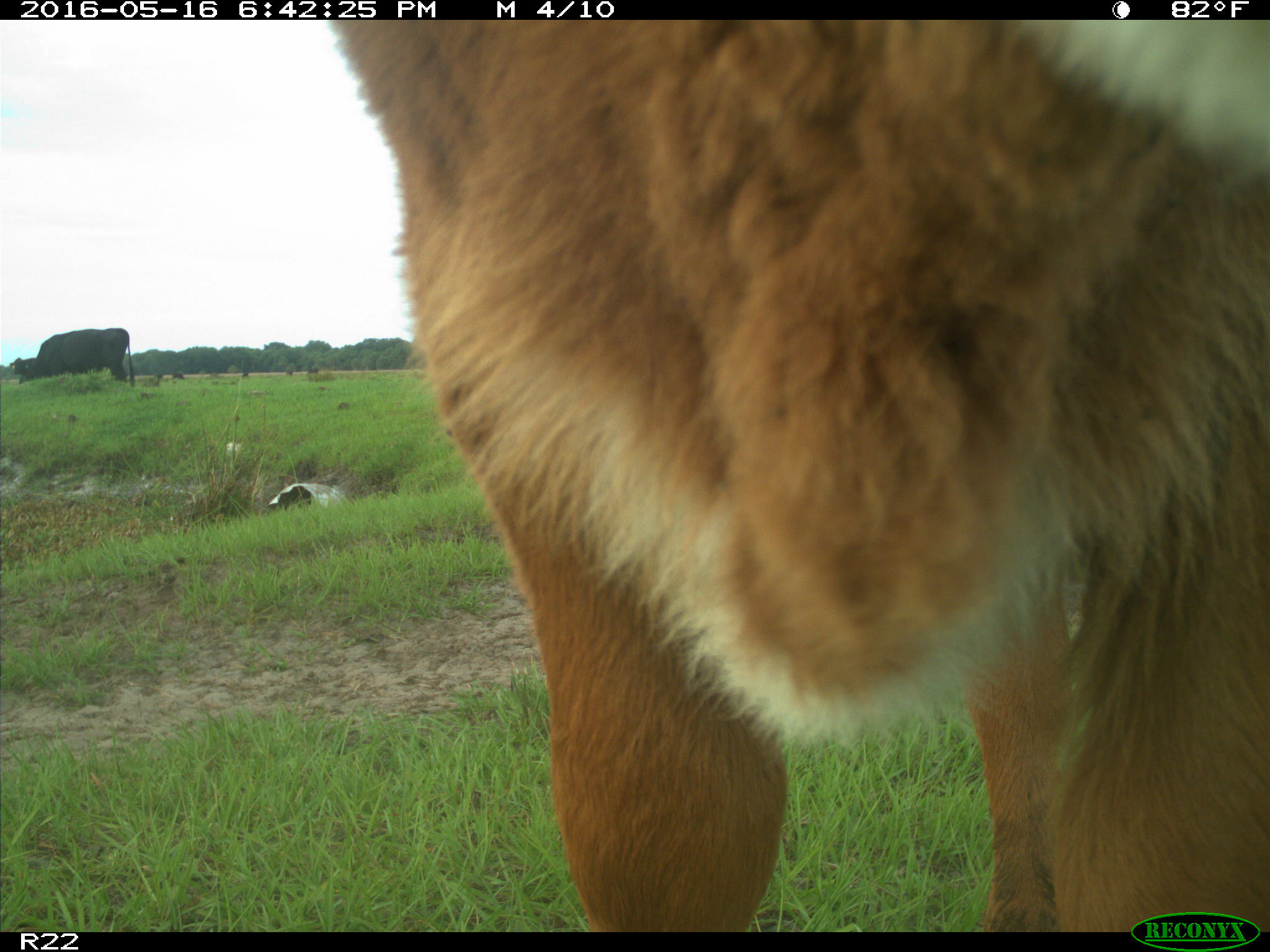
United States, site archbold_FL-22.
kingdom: Animalia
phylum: Chordata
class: Mammalia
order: Artiodactyla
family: Bovidae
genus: Bos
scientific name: Bos taurus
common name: domestic cow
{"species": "Bos taurus (domestic cow)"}